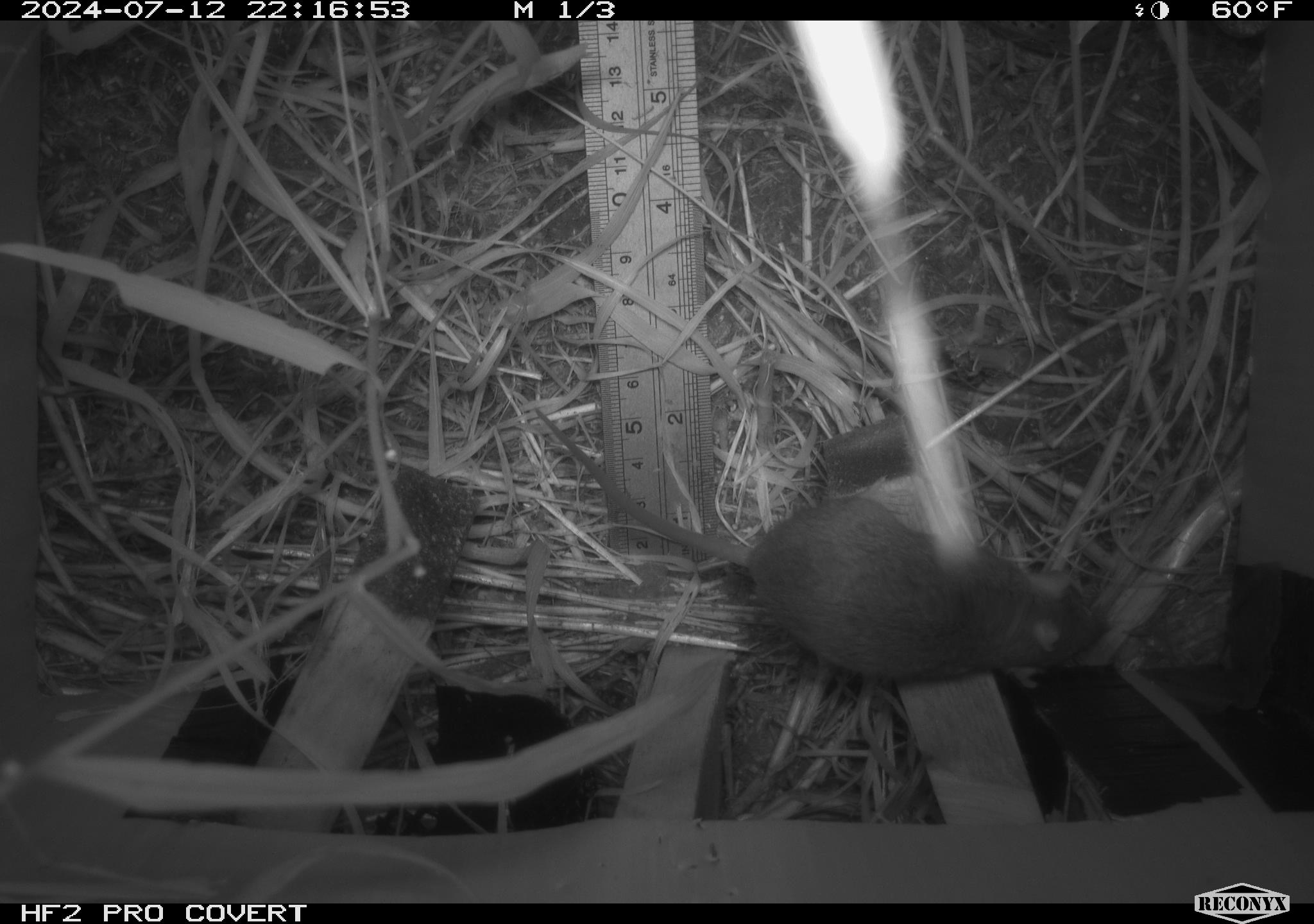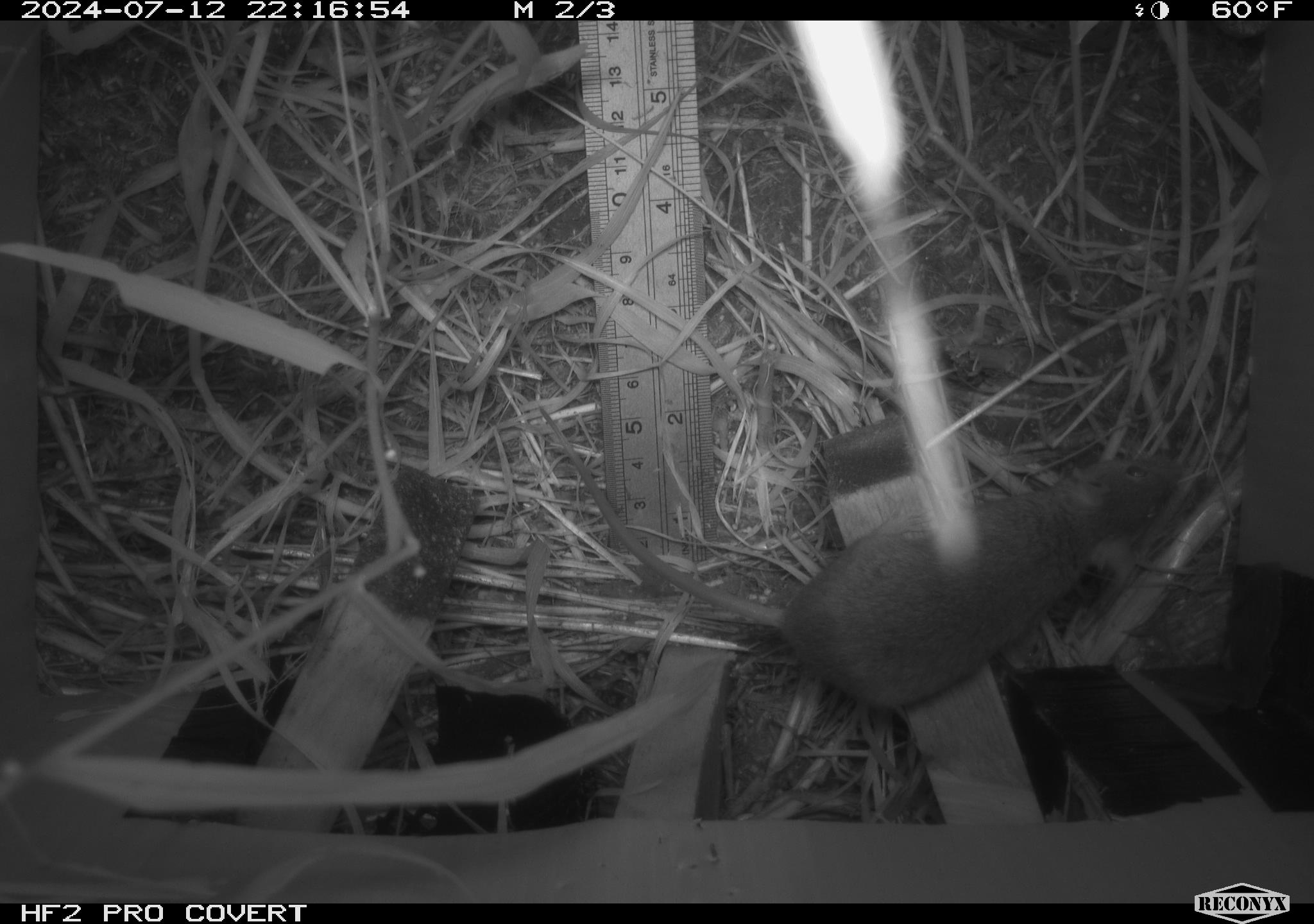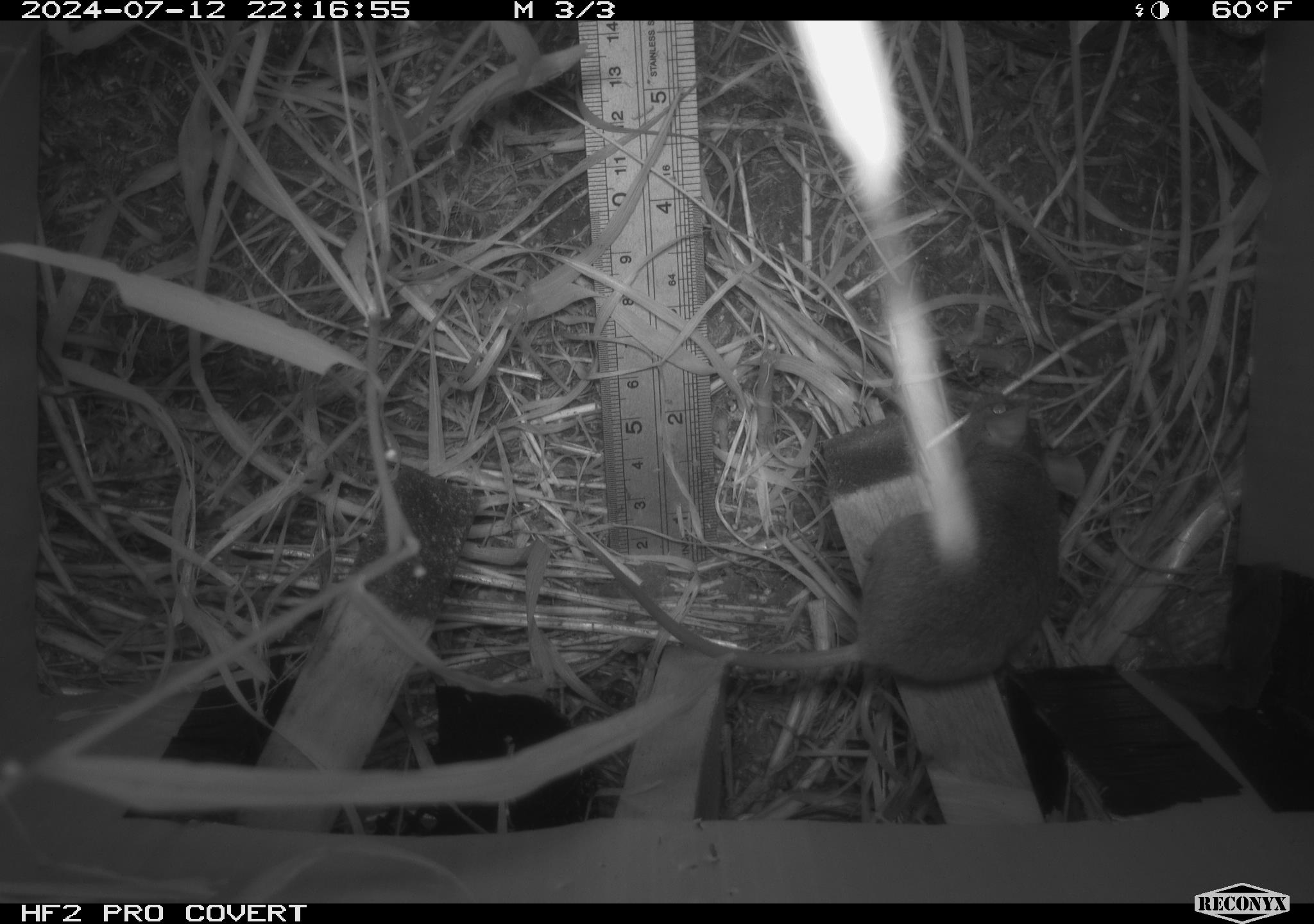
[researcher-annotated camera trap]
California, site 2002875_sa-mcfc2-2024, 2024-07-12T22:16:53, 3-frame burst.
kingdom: Animalia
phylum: Chordata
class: Mammalia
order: Rodentia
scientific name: Rodentia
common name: rodent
Rodent (Rodentia).